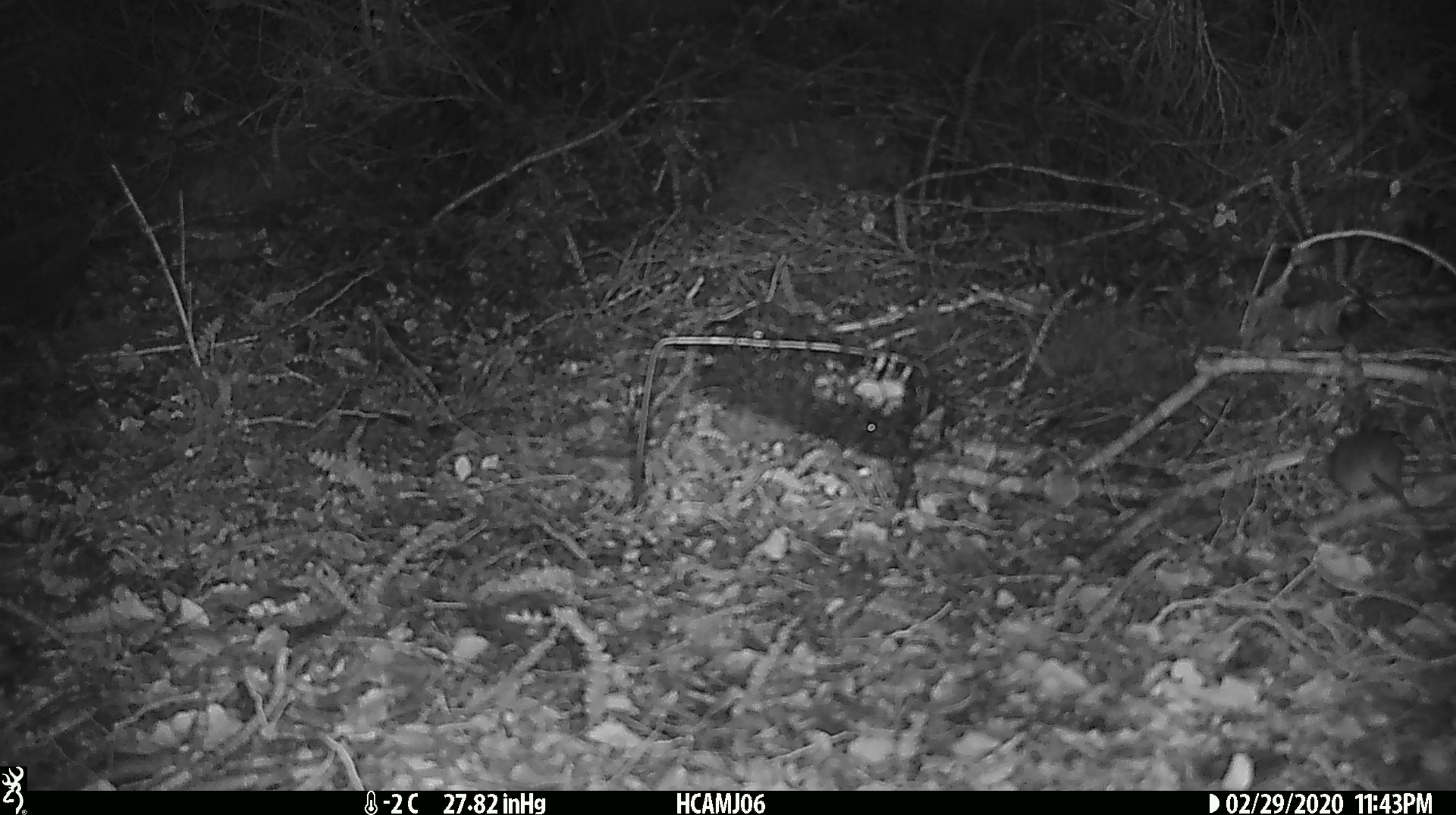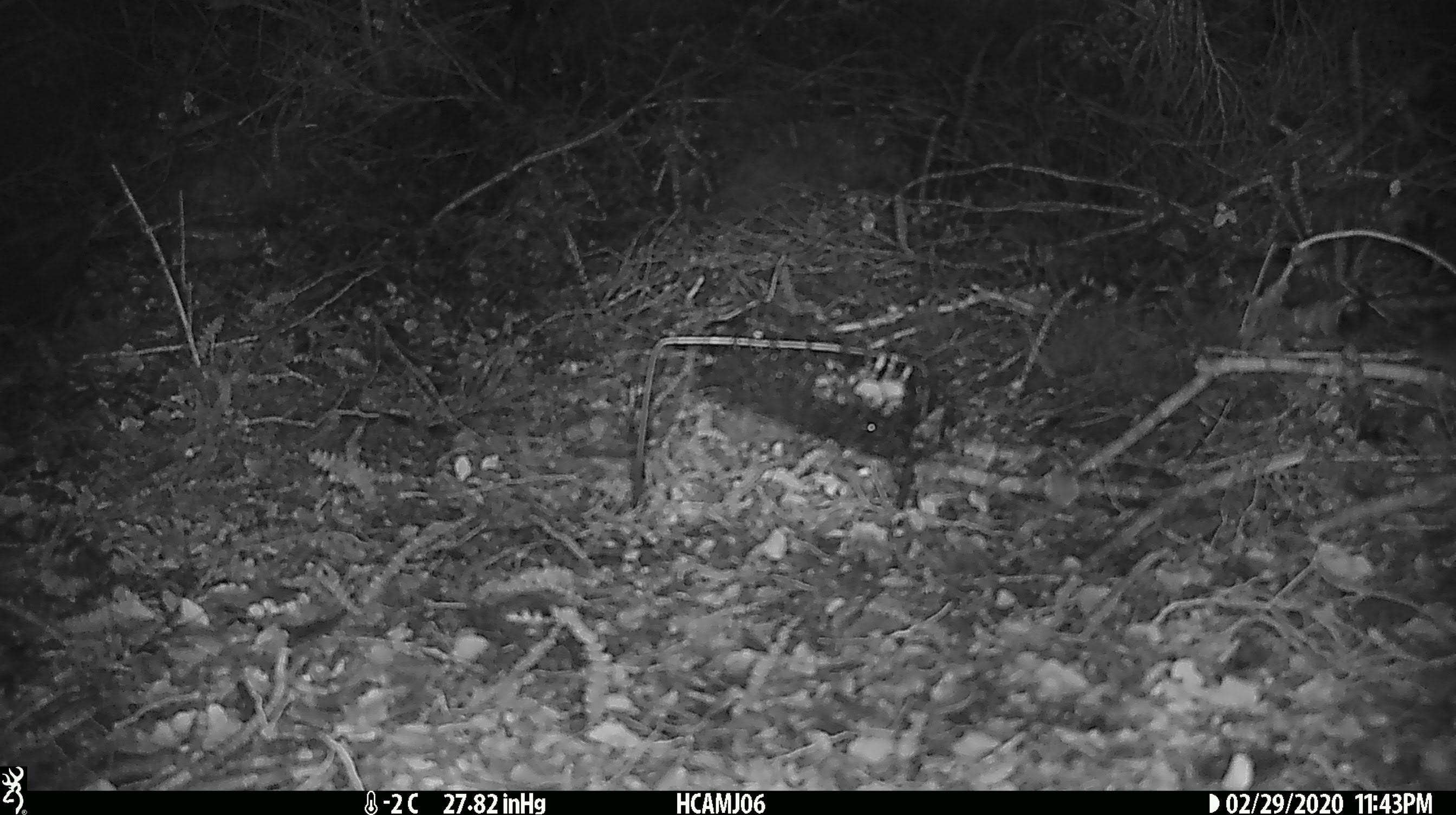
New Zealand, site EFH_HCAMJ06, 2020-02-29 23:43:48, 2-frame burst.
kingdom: Animalia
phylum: Chordata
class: Mammalia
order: Rodentia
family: Muridae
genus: Mus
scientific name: Mus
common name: mouse